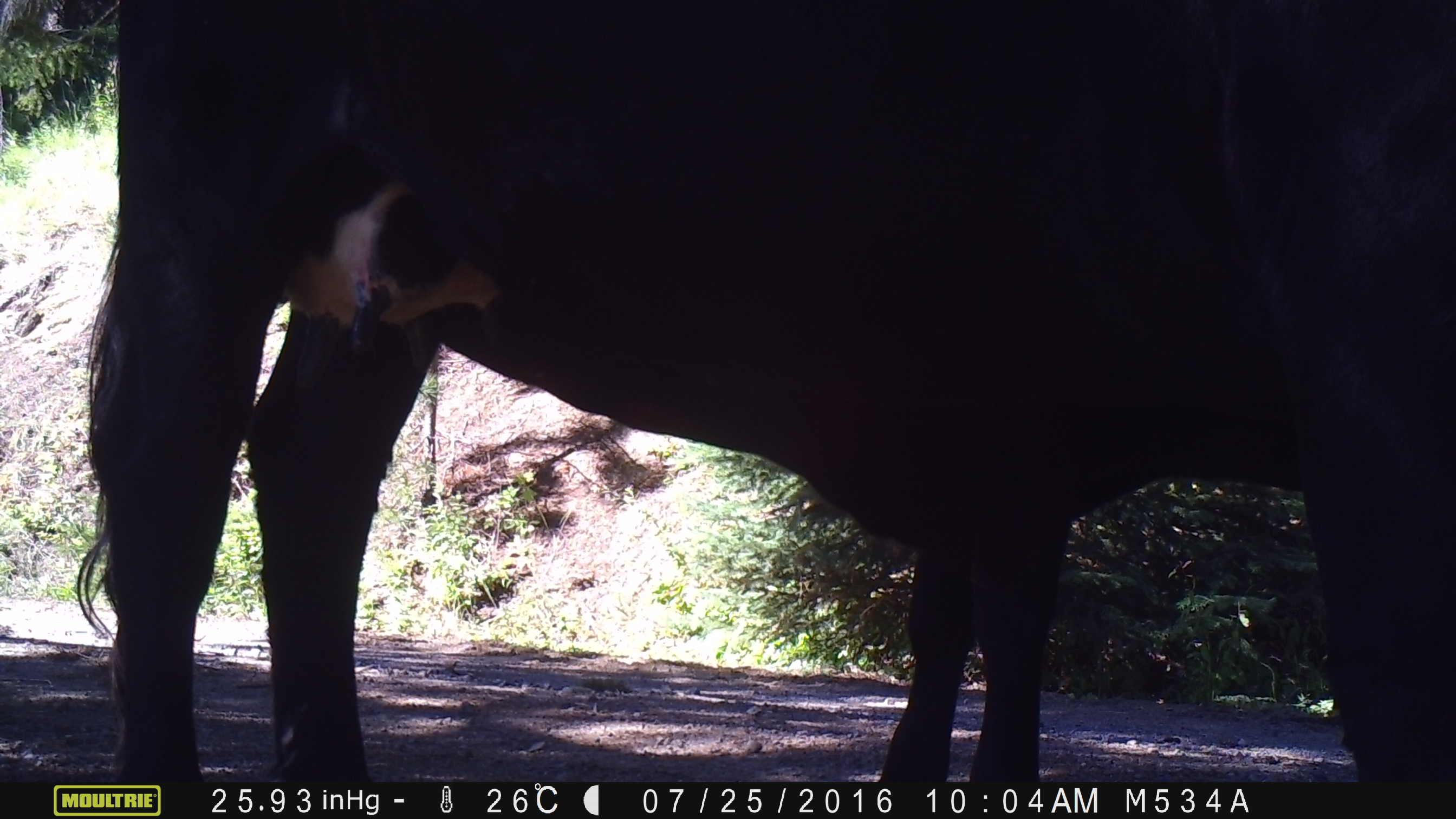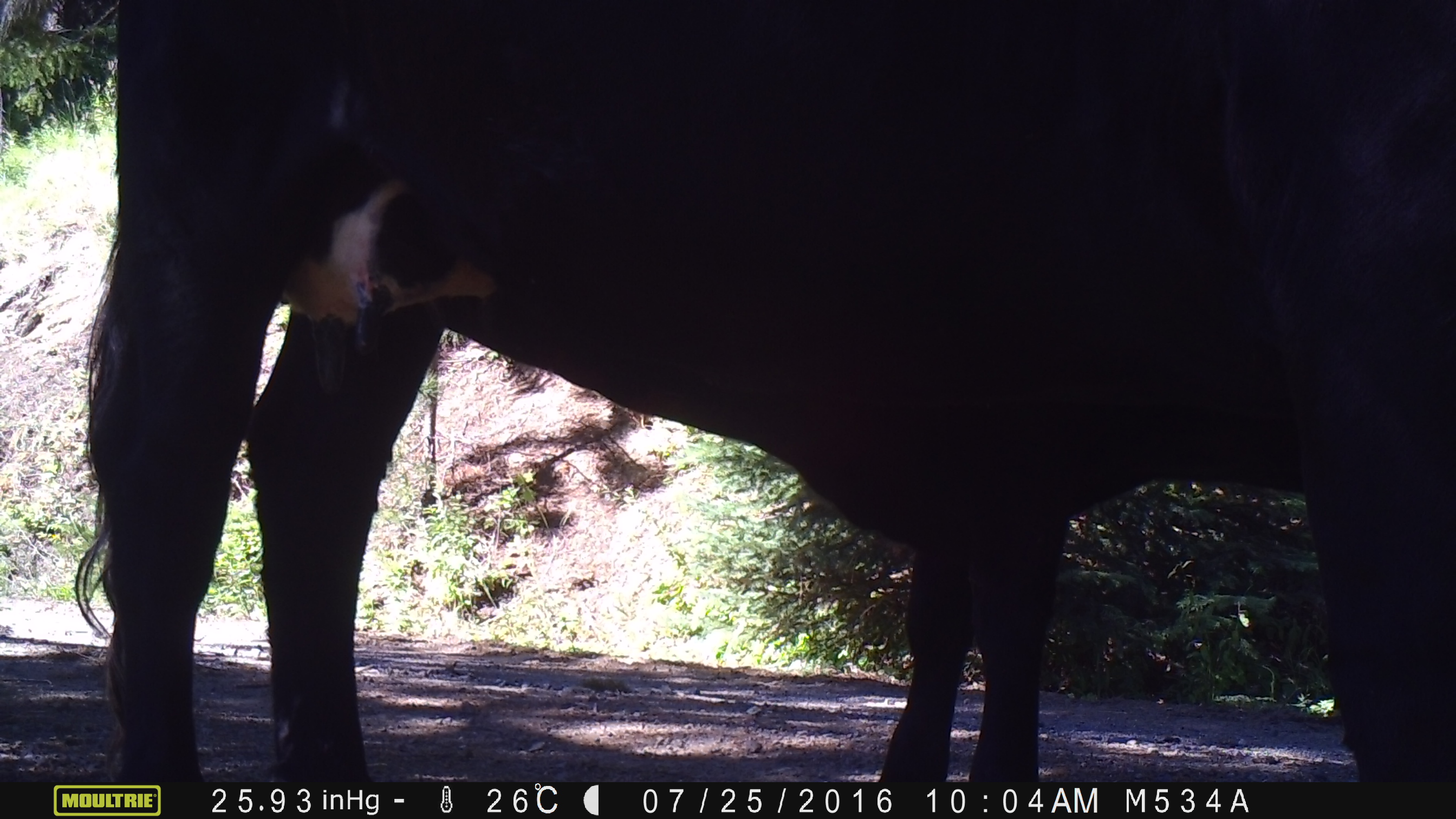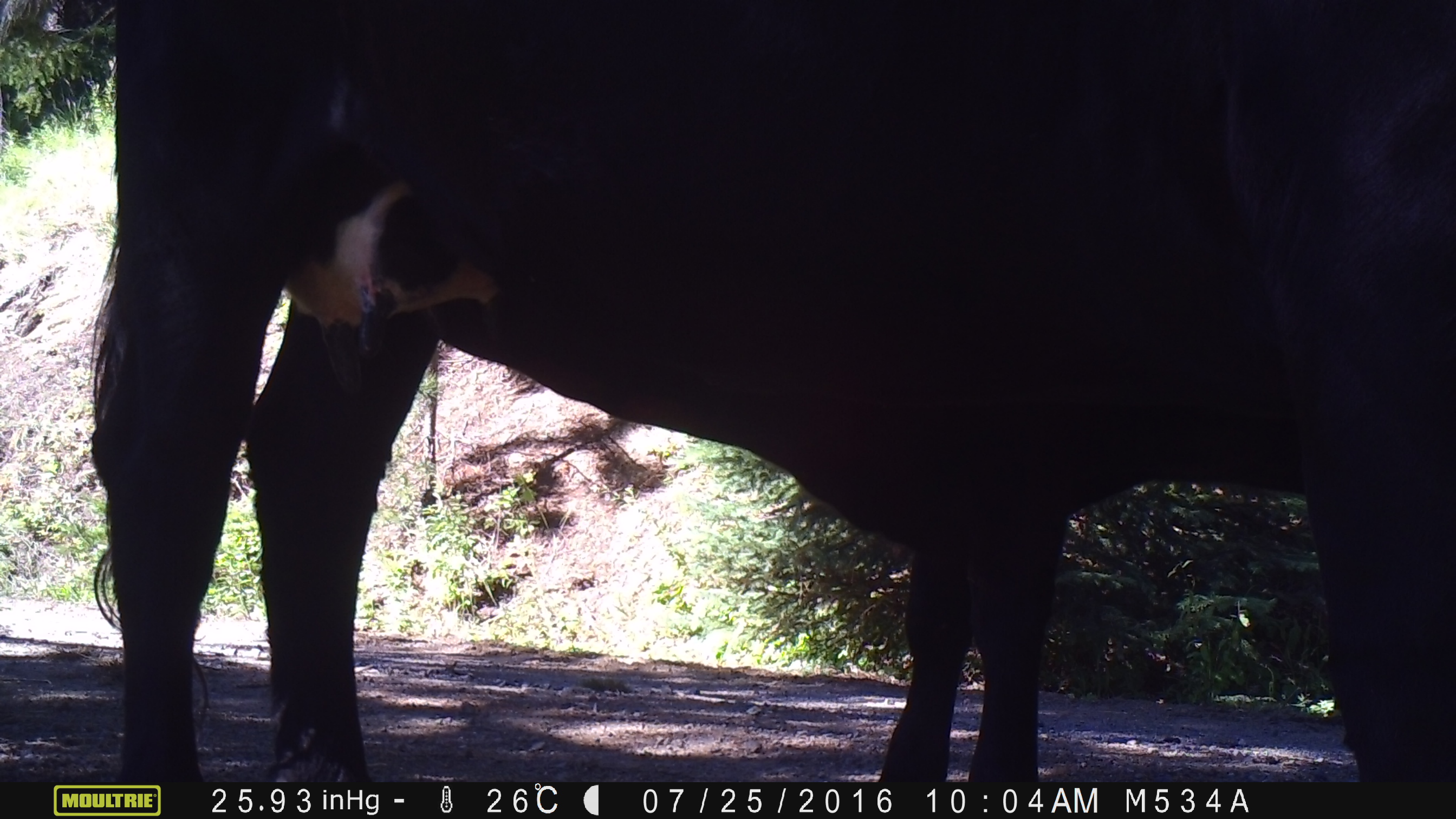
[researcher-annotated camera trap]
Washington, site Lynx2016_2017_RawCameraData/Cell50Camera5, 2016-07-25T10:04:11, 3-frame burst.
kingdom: Animalia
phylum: Chordata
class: Mammalia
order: Artiodactyla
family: Bovidae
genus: Bos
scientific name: Bos taurus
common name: domestic cattle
Domestic cattle (Bos taurus). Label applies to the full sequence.